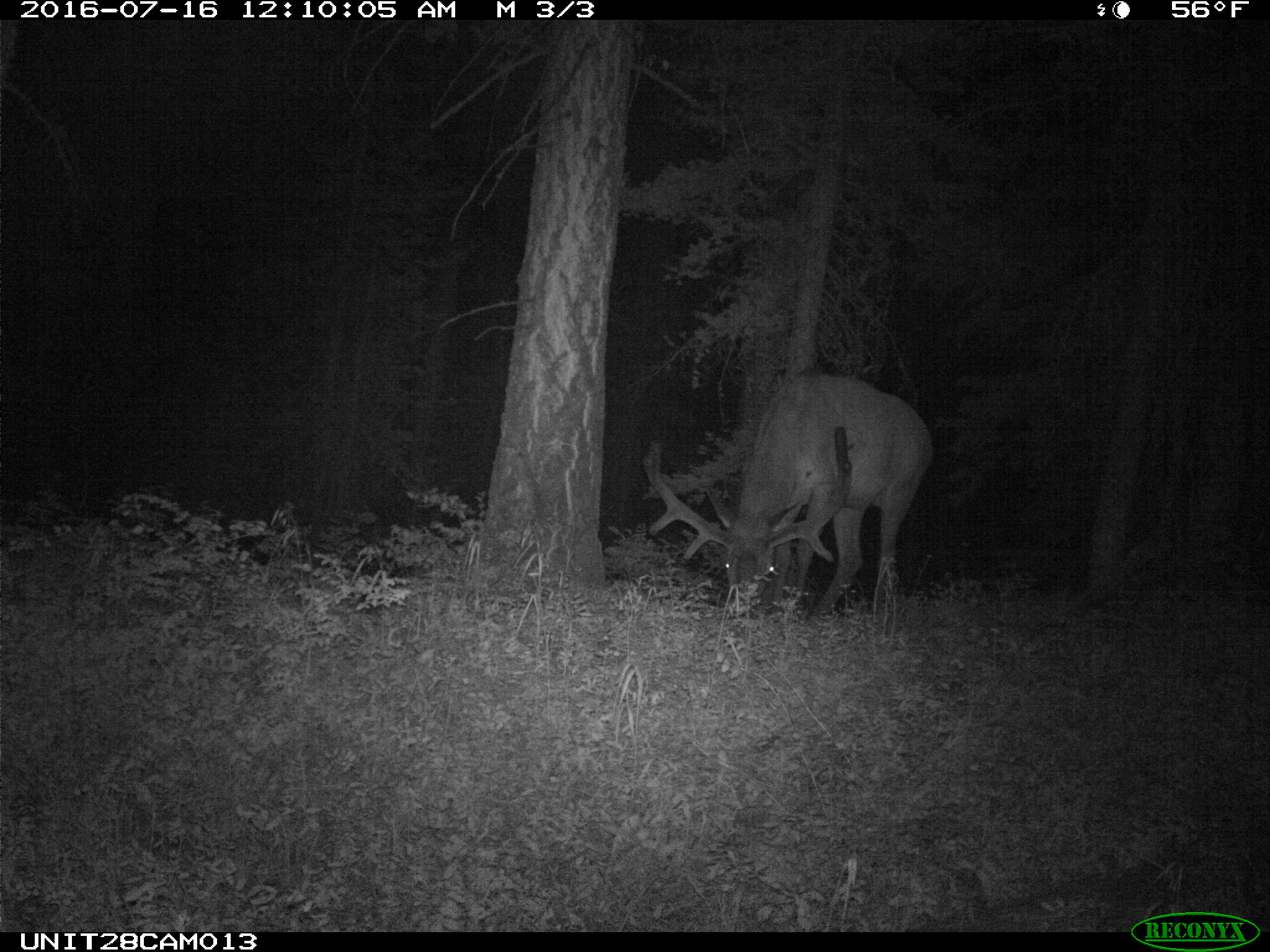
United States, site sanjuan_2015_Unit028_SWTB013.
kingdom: Animalia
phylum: Chordata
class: Mammalia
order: Artiodactyla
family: Cervidae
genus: Cervus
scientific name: Cervus elaphus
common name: red deer